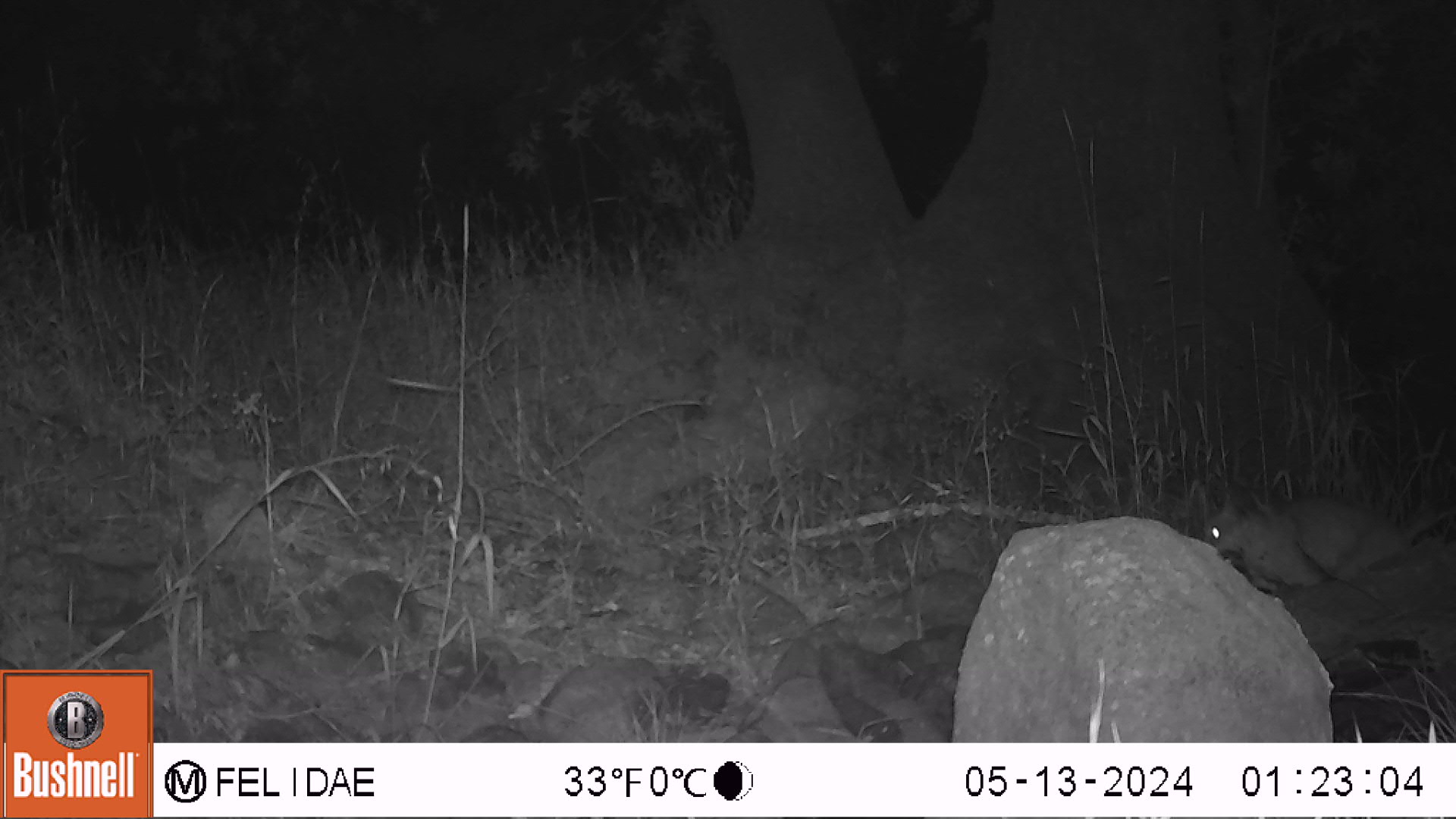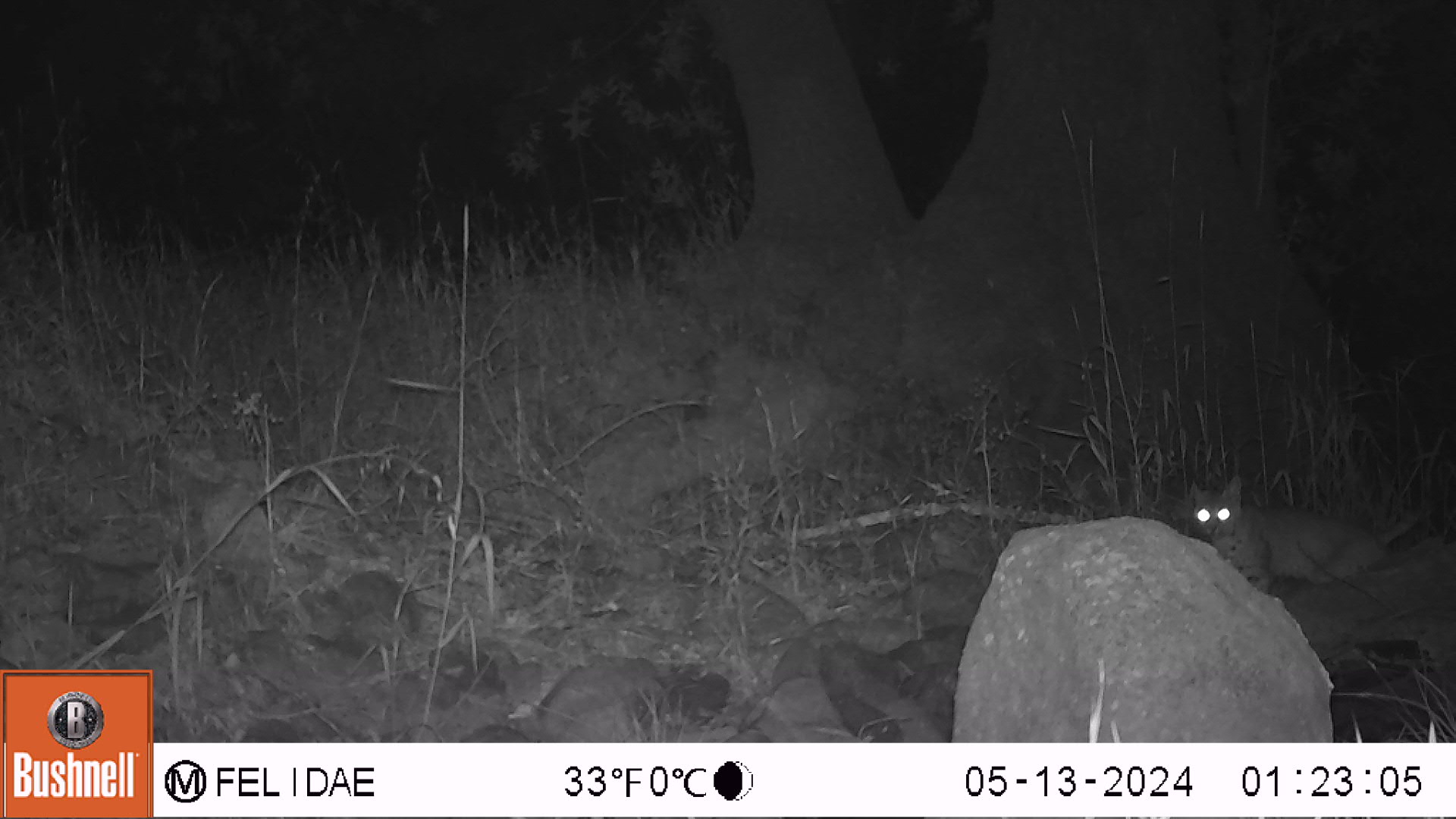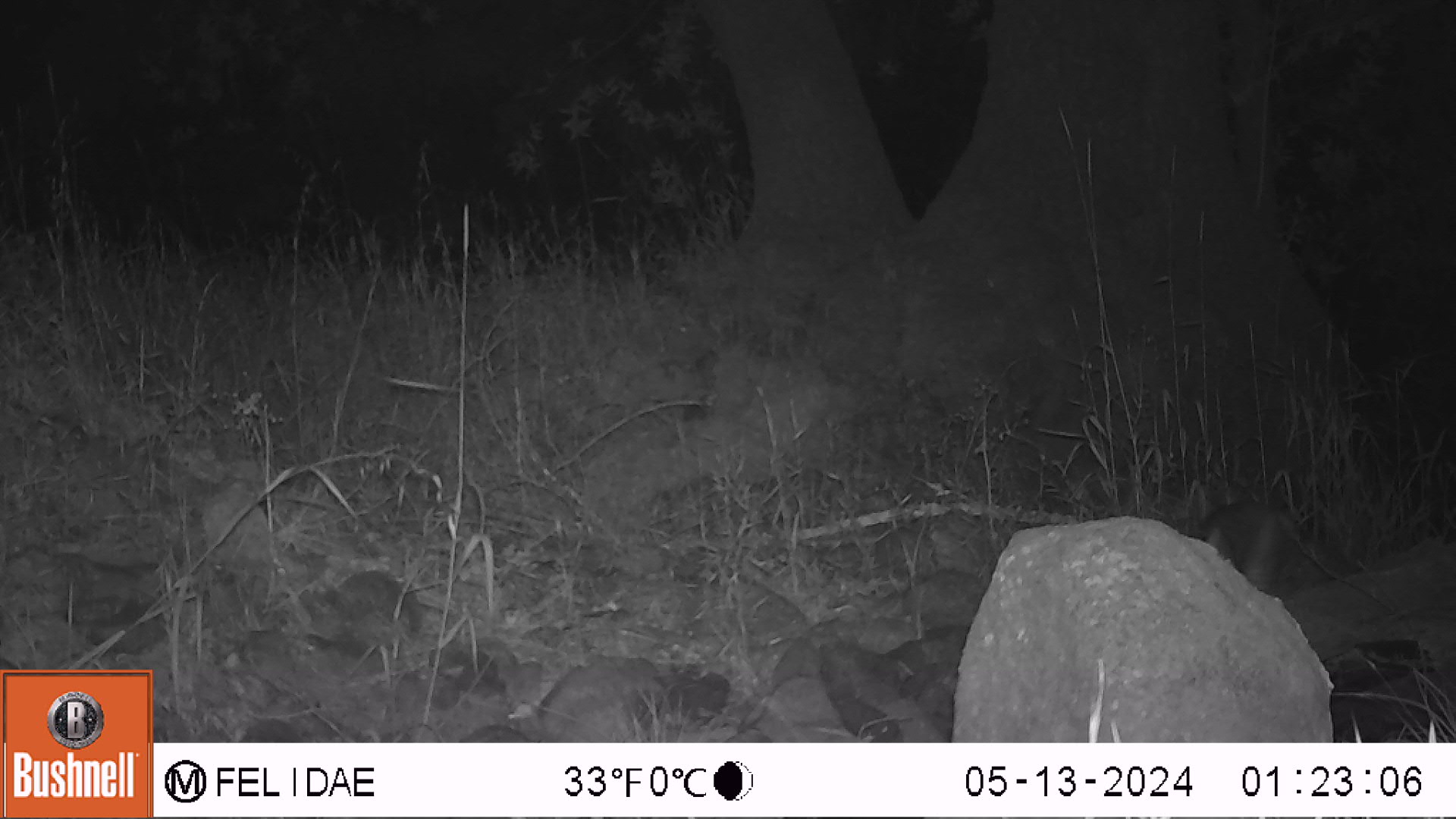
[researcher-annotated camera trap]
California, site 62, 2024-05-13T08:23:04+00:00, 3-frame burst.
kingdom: Animalia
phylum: Chordata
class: Mammalia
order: Carnivora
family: Felidae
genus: Lynx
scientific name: Lynx rufus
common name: bobcat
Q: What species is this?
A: Bobcat (Lynx rufus).